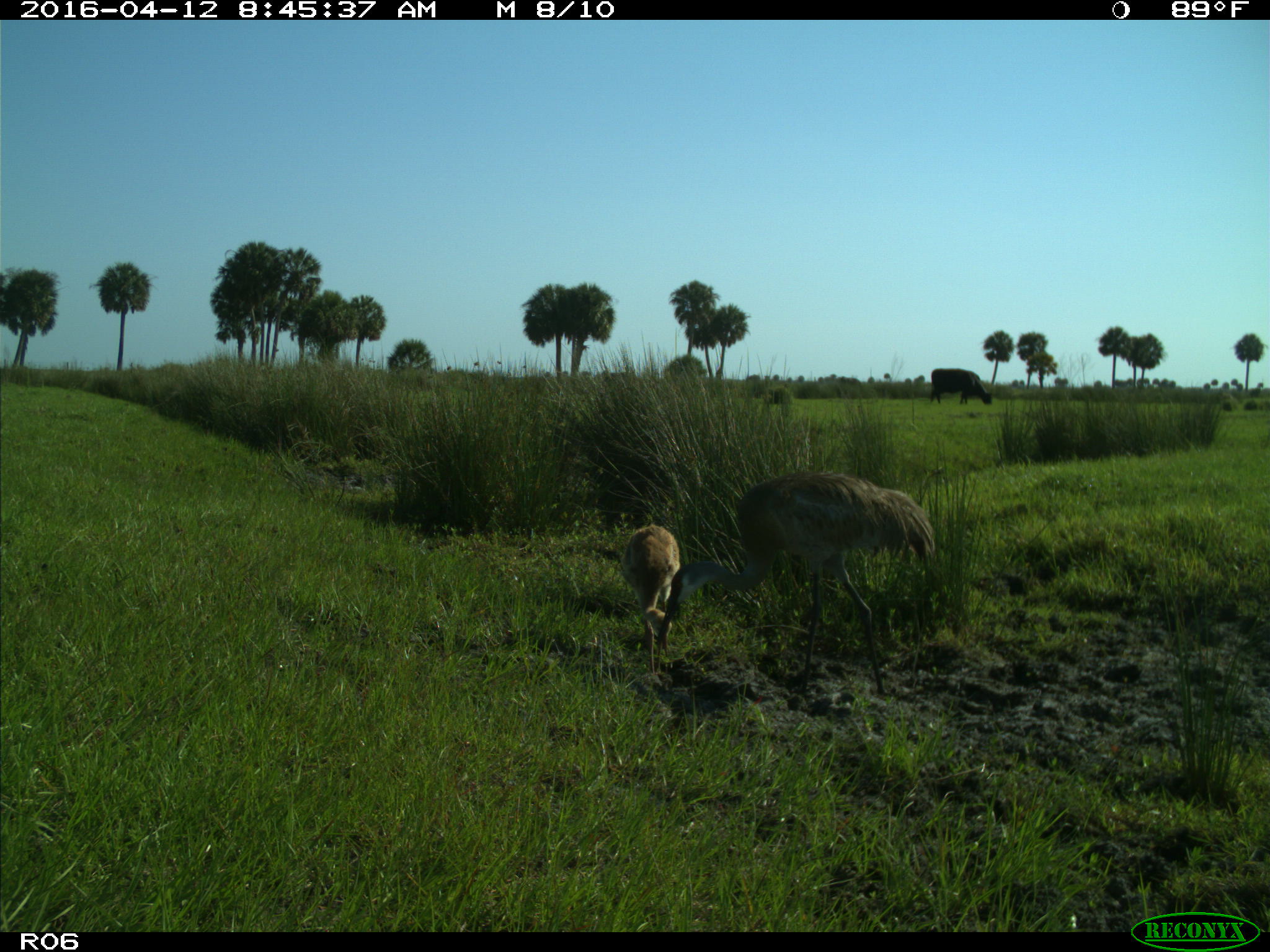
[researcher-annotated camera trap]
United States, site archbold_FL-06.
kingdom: Animalia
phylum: Chordata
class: Mammalia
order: Artiodactyla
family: Bovidae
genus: Bos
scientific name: Bos taurus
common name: domestic cow